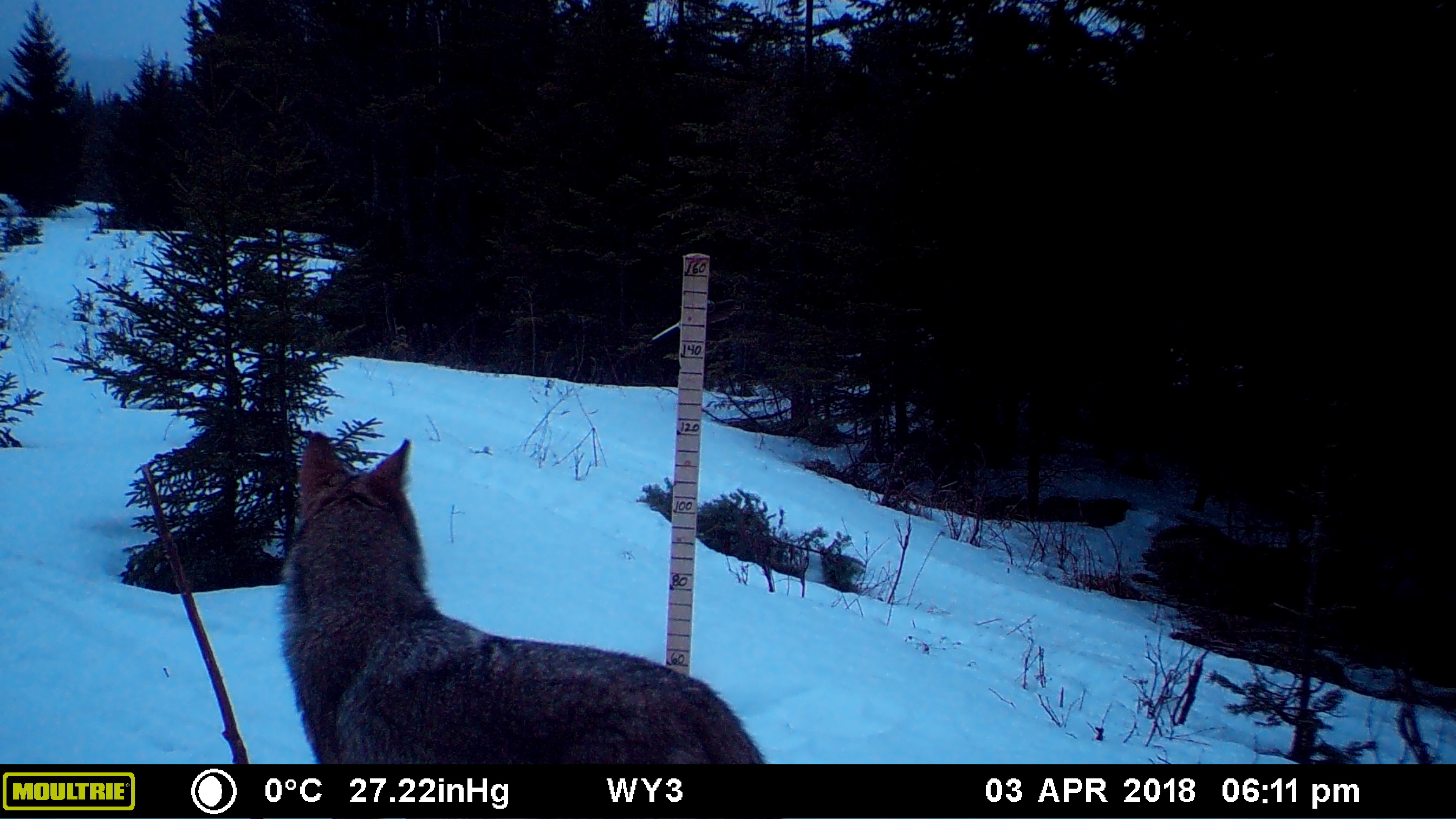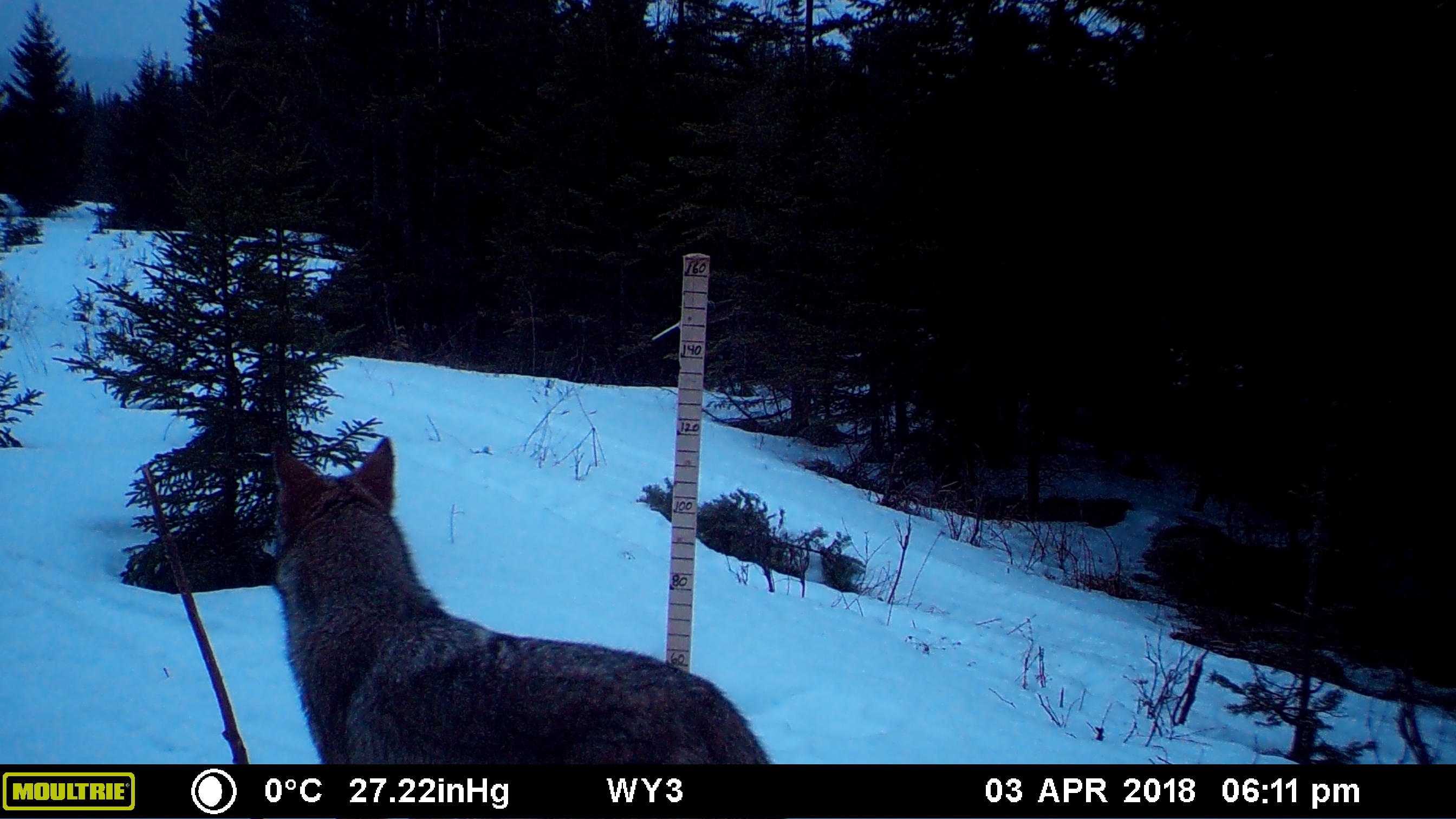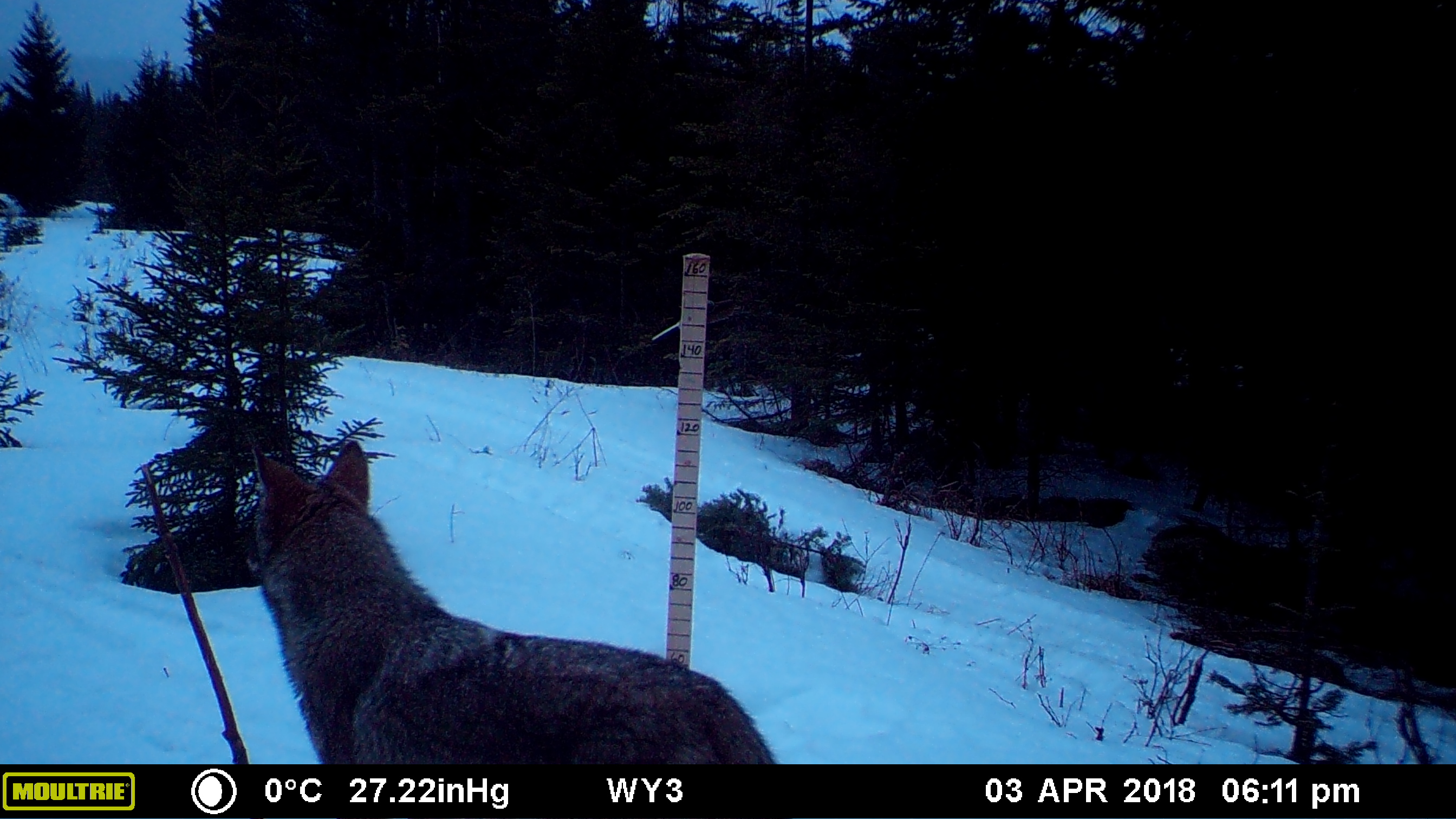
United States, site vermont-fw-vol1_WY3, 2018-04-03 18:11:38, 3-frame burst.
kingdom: Animalia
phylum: Chordata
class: Mammalia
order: Carnivora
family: Canidae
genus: Canis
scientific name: Canis latrans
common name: coyote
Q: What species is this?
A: Coyote (Canis latrans).